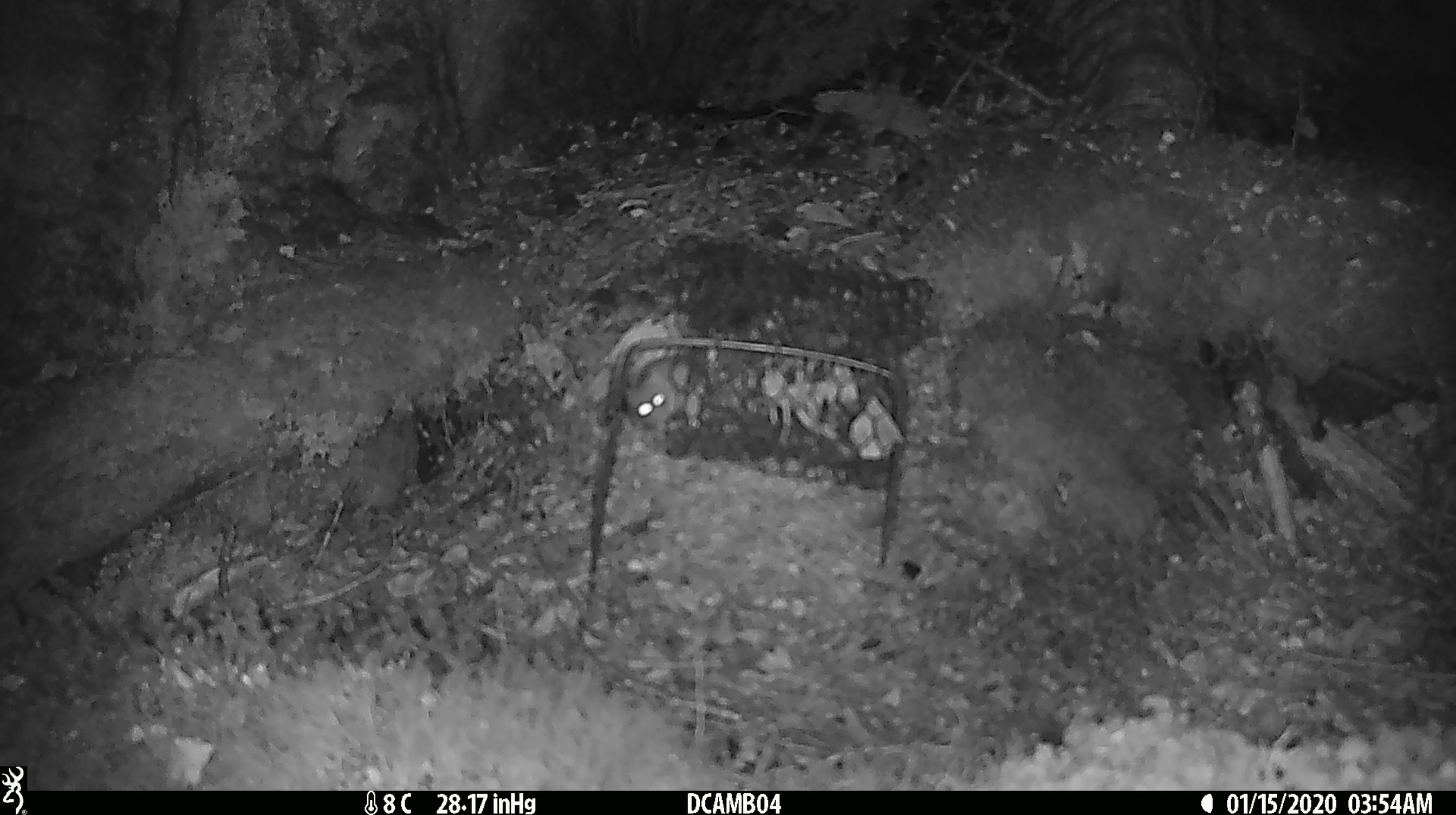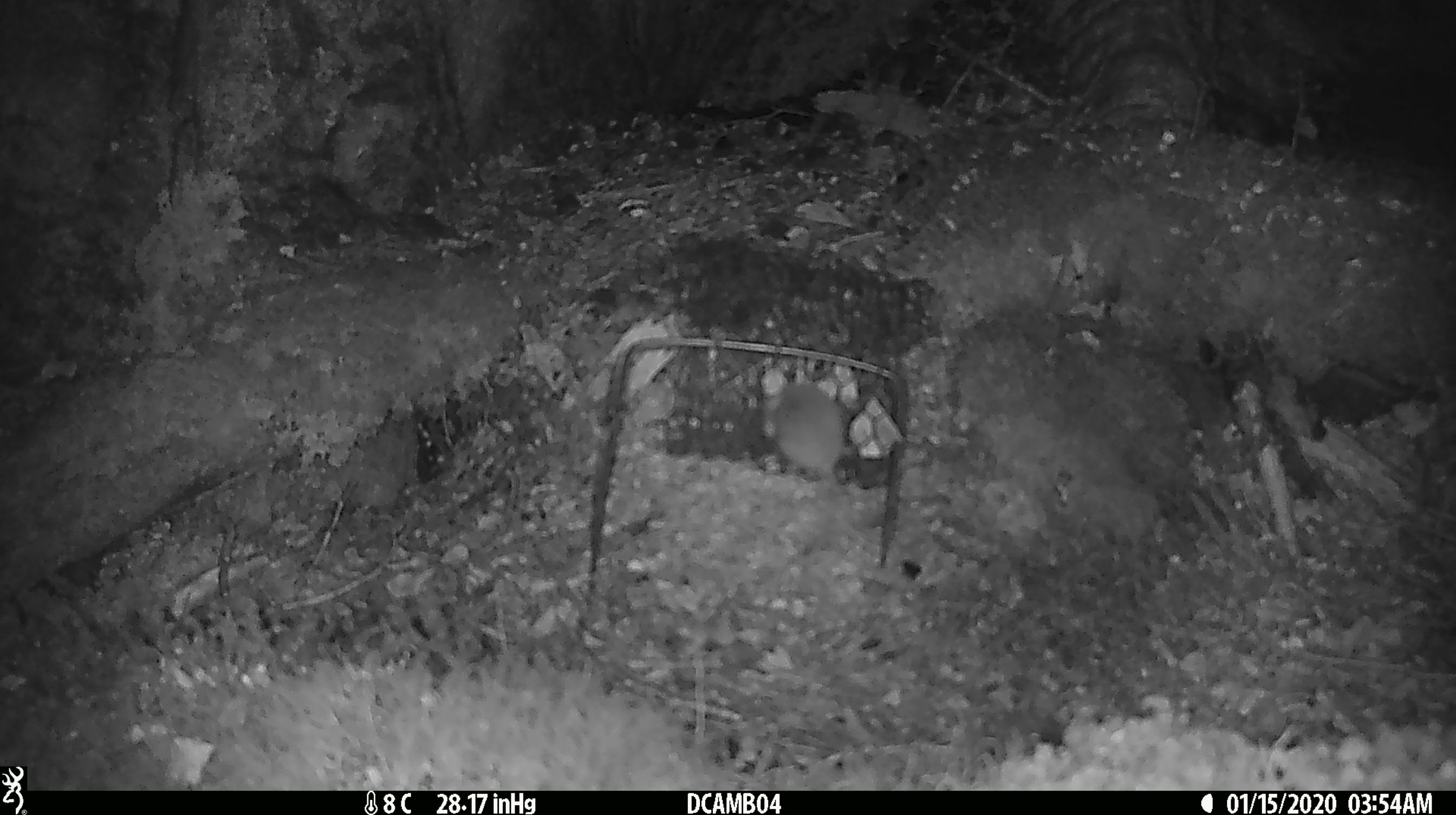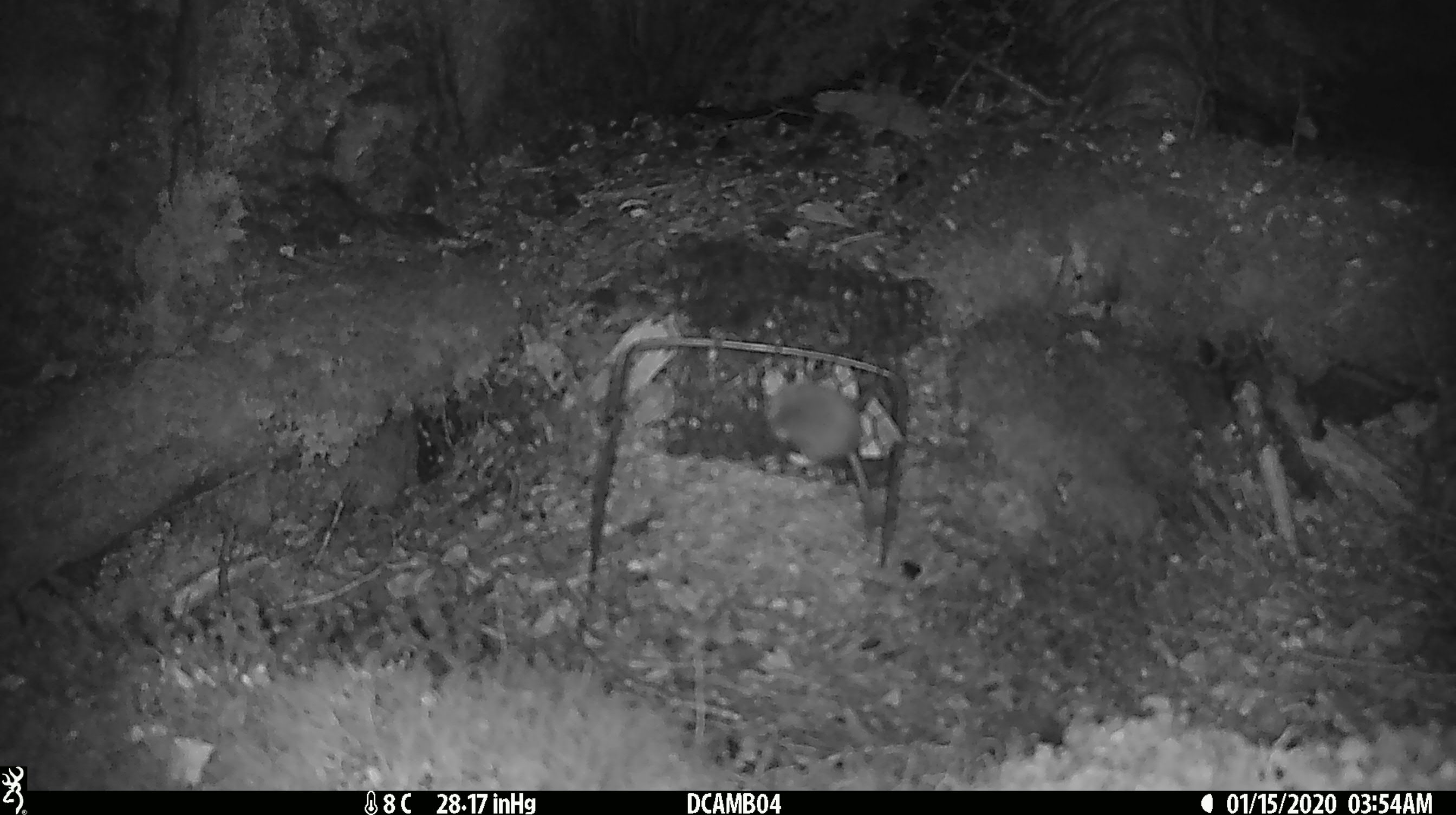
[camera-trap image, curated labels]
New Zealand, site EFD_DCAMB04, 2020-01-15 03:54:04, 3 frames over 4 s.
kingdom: Animalia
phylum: Chordata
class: Mammalia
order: Rodentia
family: Muridae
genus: Mus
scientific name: Mus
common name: mouse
Mouse (Mus).